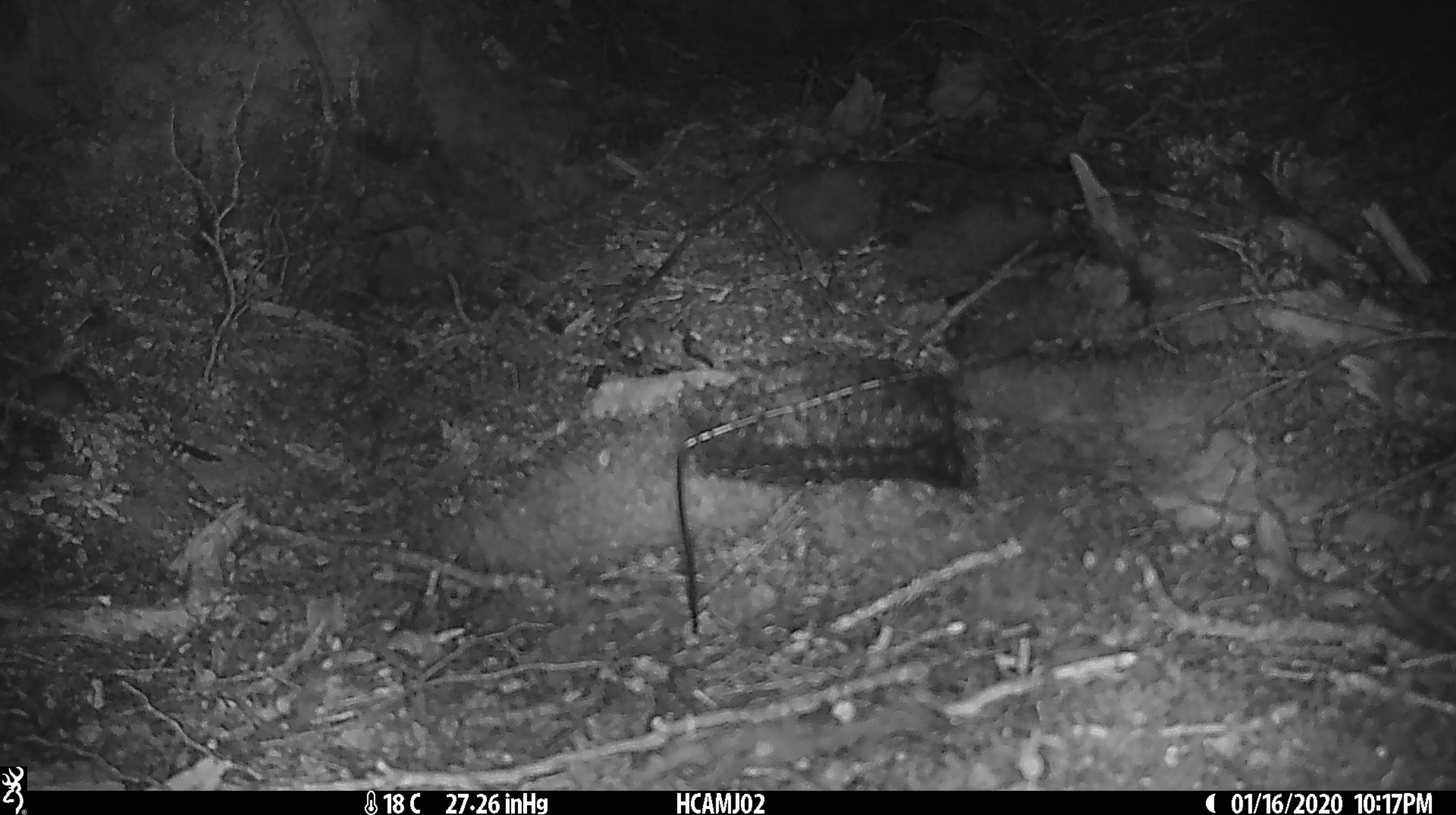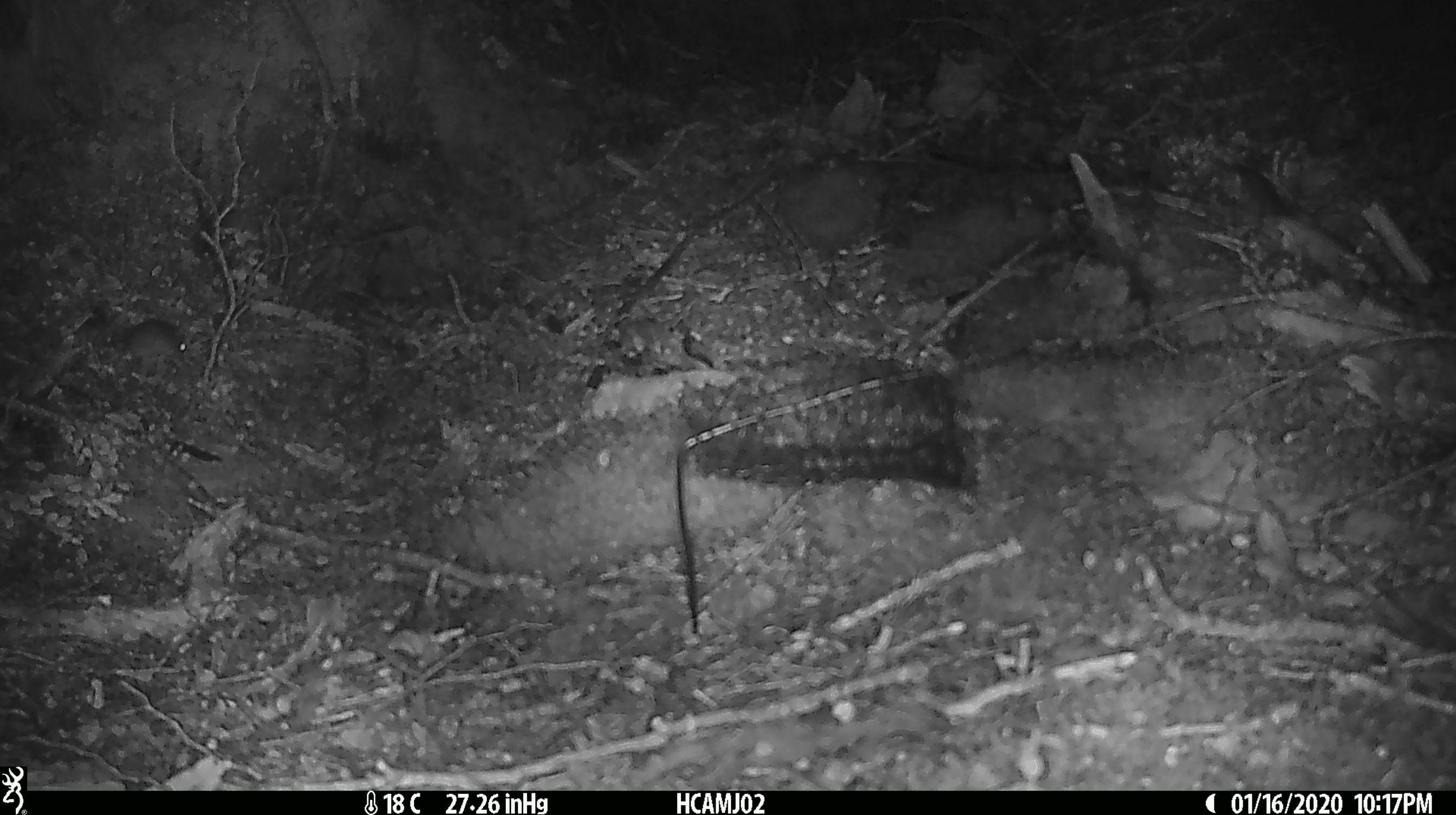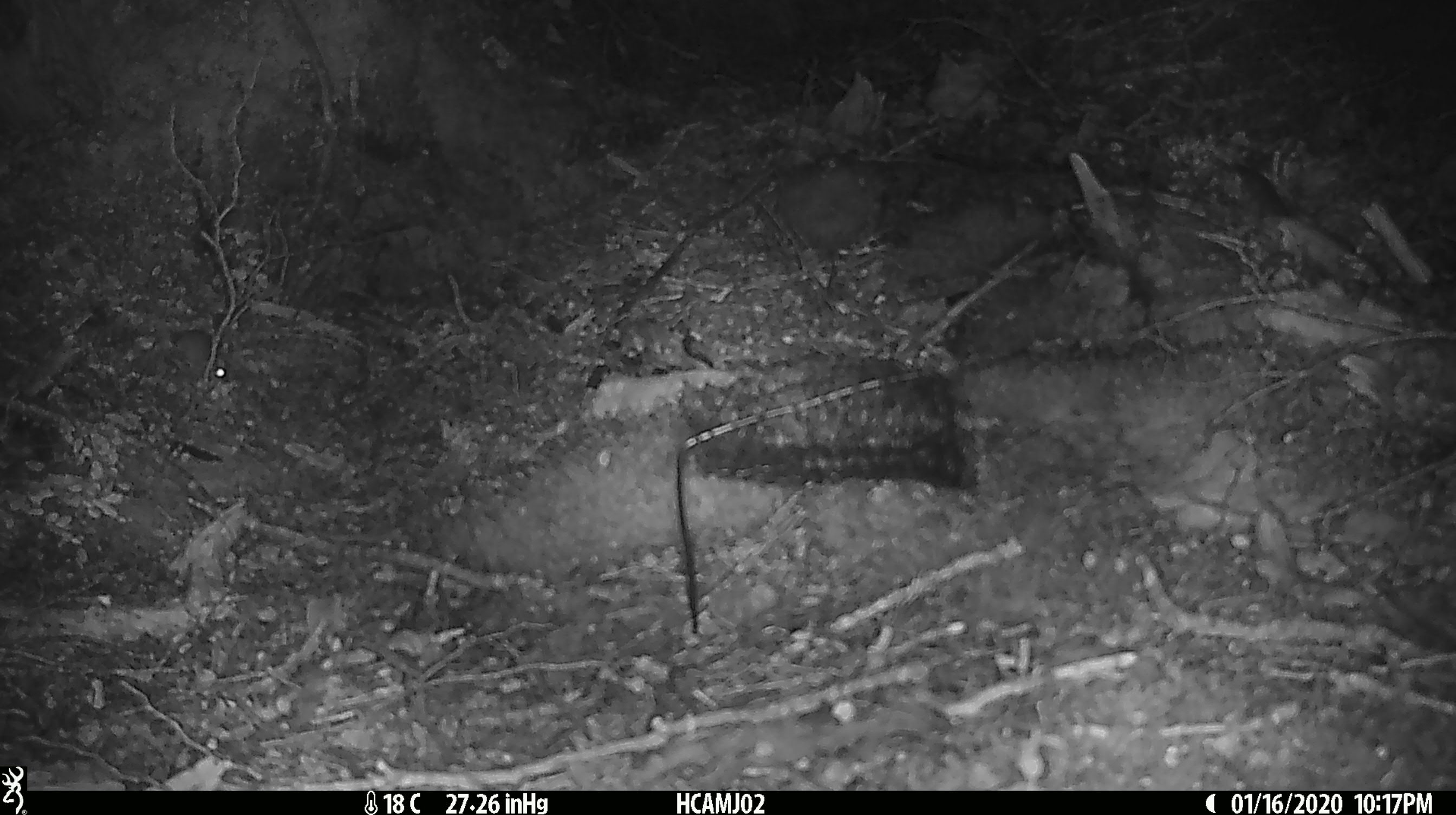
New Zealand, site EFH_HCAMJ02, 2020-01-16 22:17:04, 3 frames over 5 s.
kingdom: Animalia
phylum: Chordata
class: Mammalia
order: Rodentia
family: Muridae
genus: Mus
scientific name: Mus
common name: mouse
Mouse (Mus).